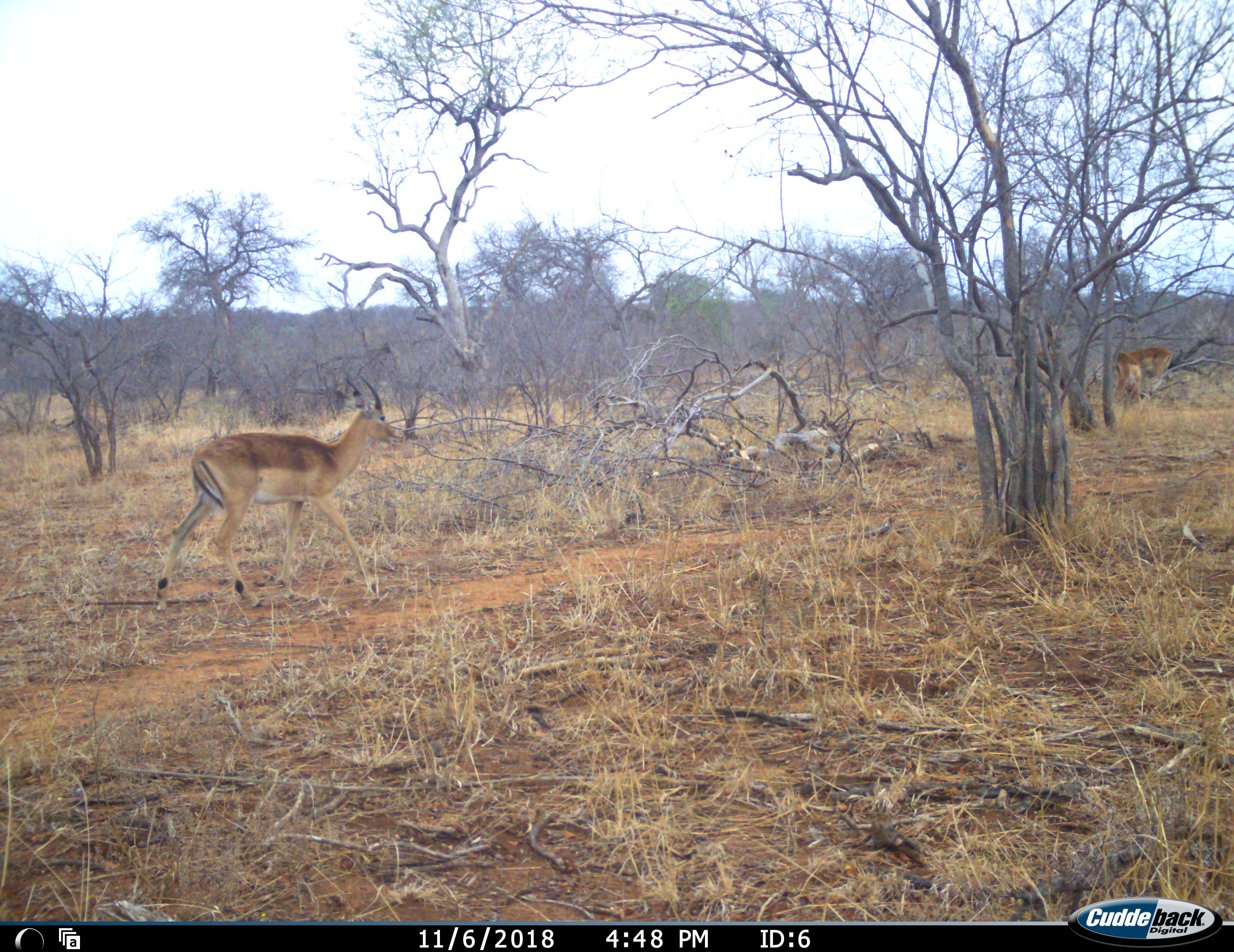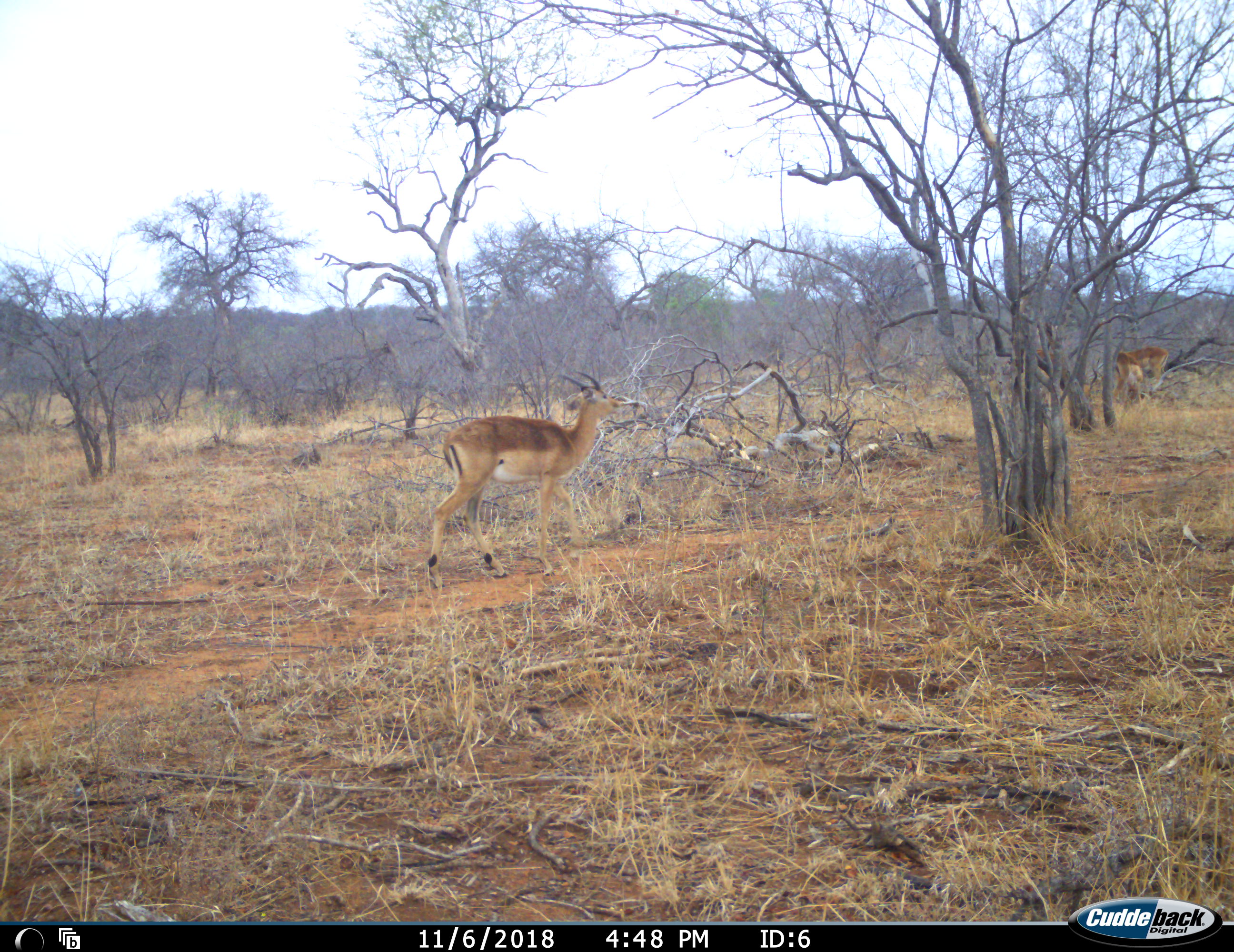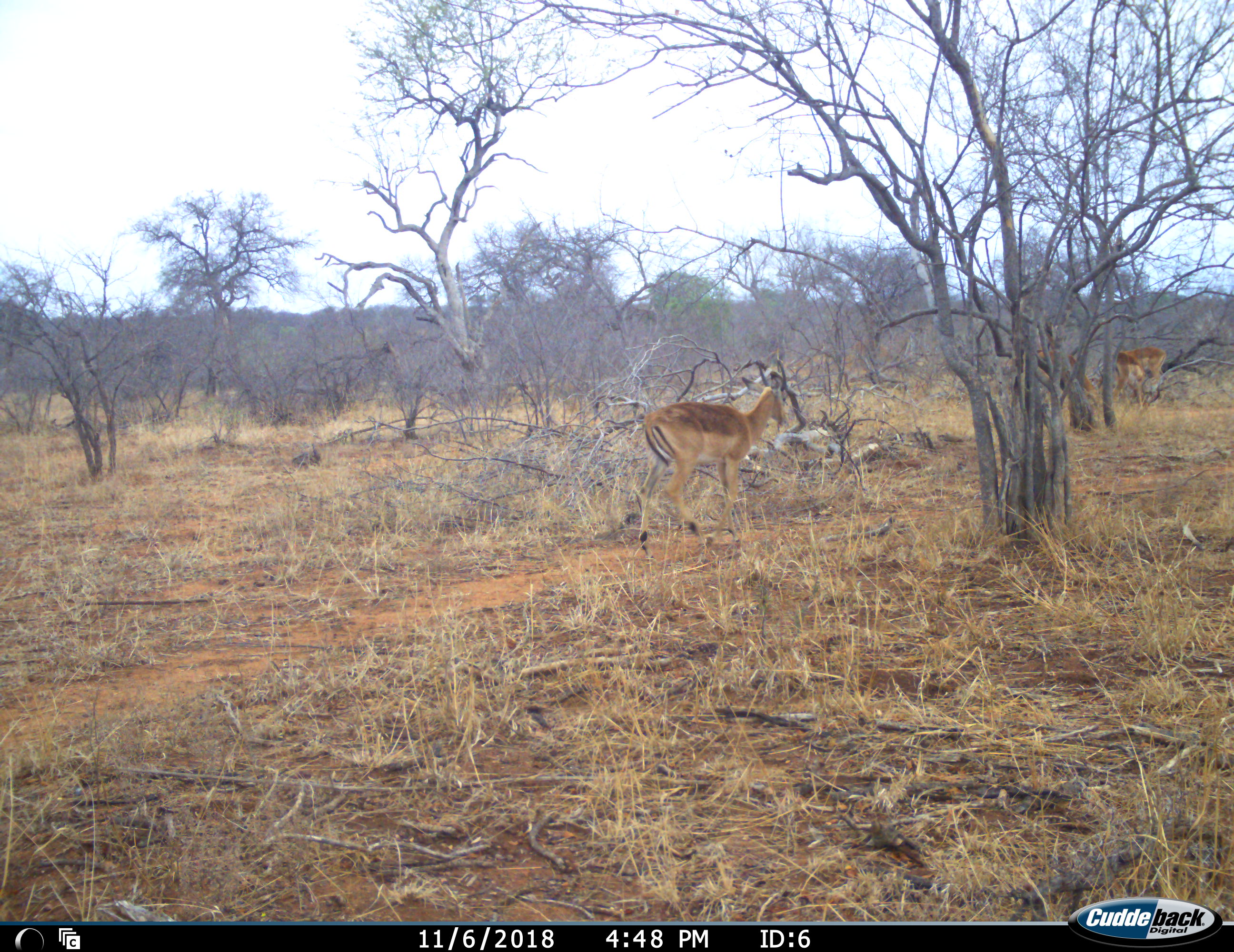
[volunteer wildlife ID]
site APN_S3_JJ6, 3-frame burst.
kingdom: Animalia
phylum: Chordata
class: Mammalia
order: Artiodactyla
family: Bovidae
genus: Aepyceros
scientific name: Aepyceros melampus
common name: impala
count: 3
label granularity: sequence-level